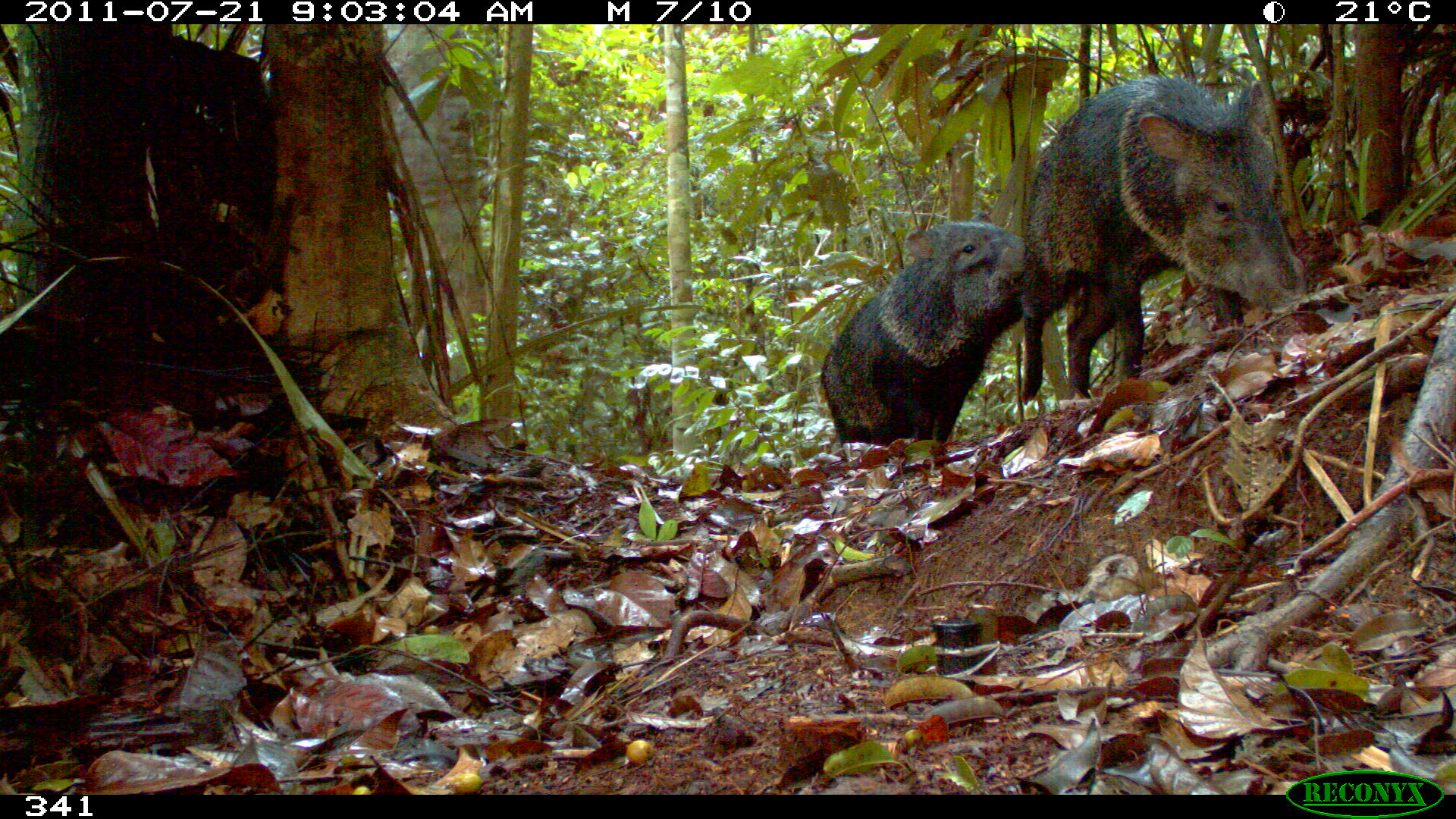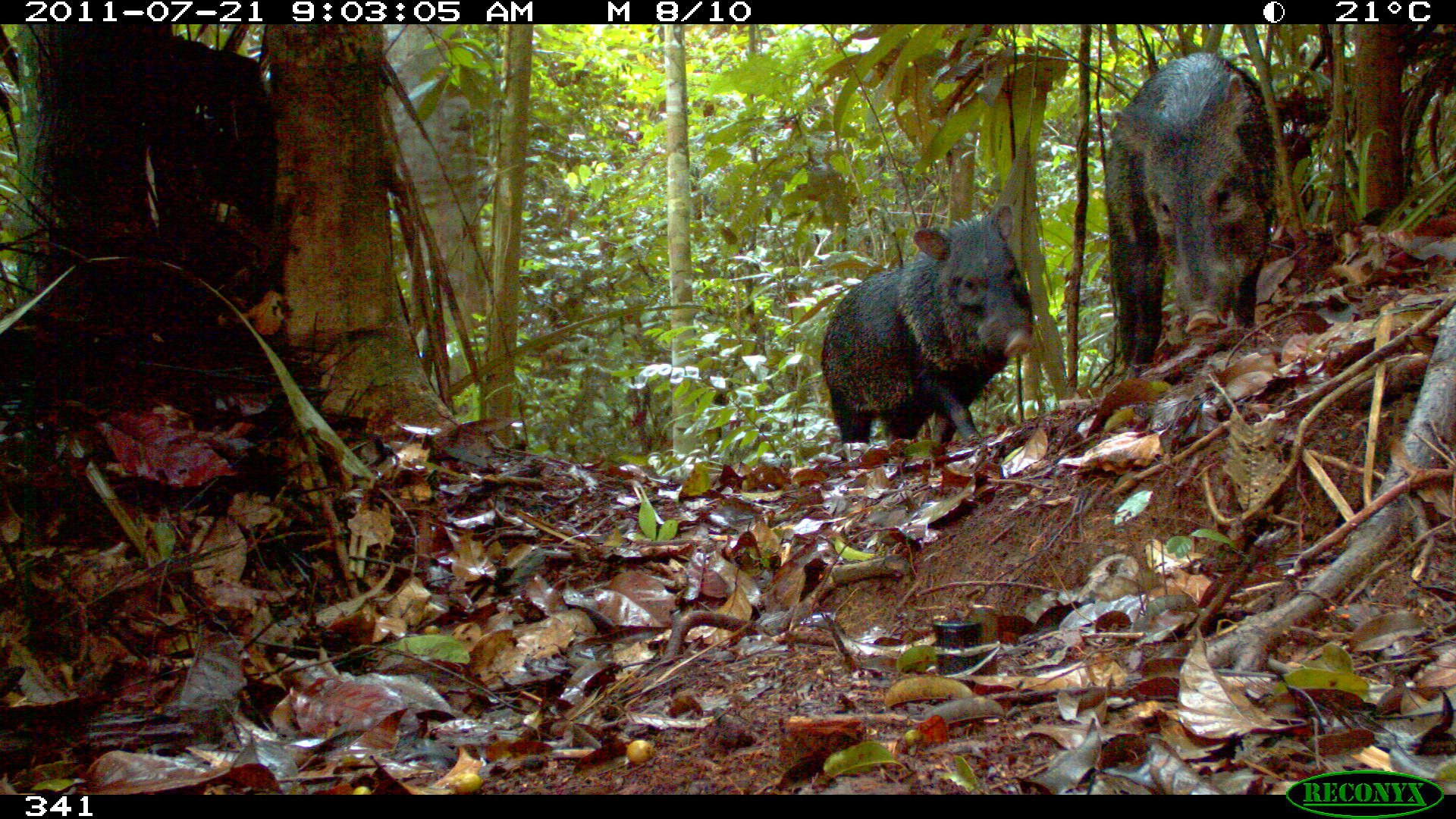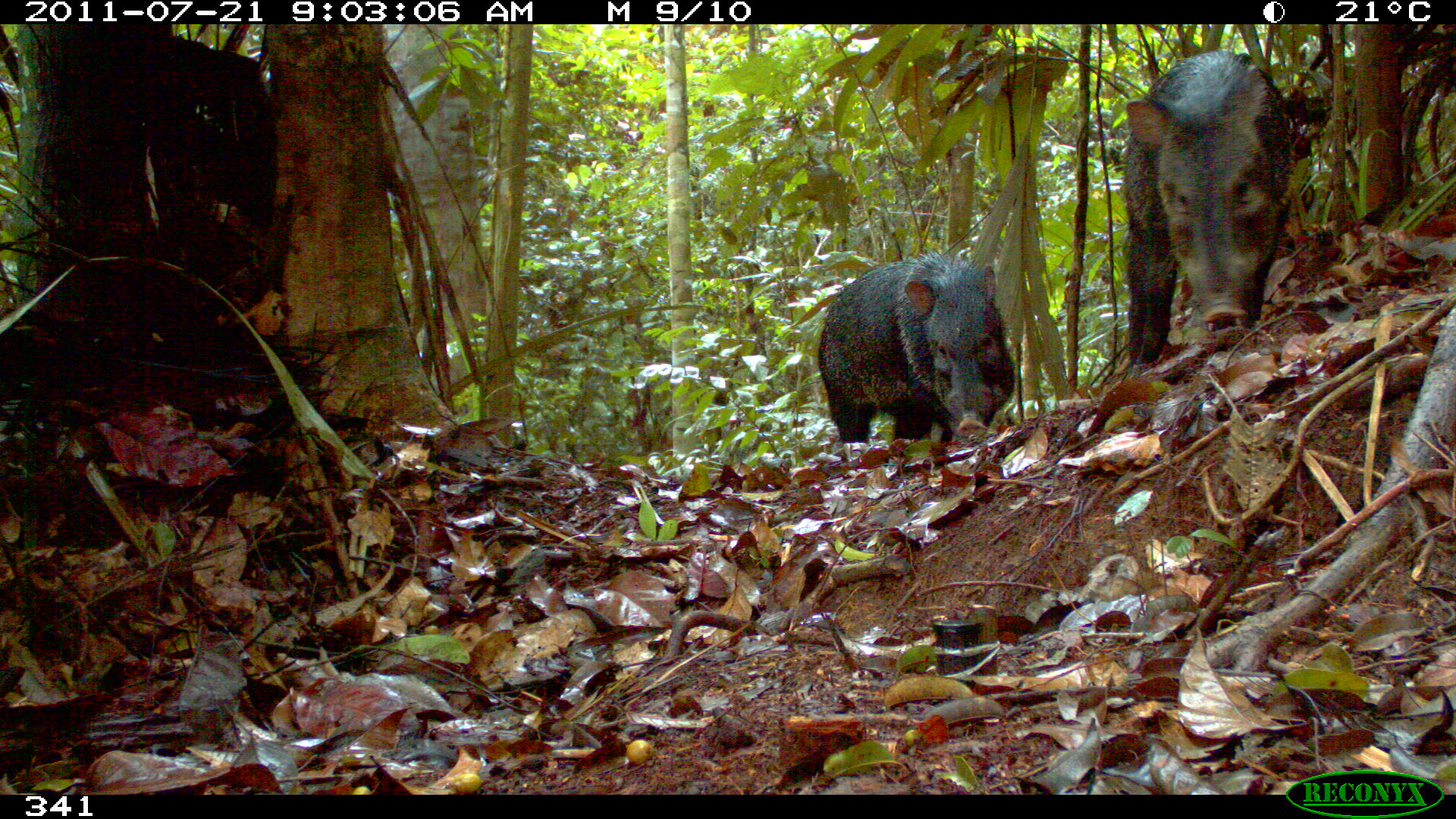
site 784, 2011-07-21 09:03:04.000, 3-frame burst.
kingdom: Animalia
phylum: Chordata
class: Mammalia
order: Artiodactyla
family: Tayassuidae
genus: Pecari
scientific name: Pecari tajacu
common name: collared peccary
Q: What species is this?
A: Pecari tajacu (collared peccary).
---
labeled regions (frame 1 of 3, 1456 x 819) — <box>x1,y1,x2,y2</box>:
pecari tajacu: <box>1015,71,1307,405</box>; <box>817,218,1029,447</box>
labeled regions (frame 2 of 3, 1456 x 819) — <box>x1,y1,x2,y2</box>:
pecari tajacu: <box>1098,49,1279,369</box>; <box>819,205,1035,444</box>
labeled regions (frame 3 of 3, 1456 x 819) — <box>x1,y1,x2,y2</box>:
pecari tajacu: <box>1119,49,1296,367</box>; <box>815,251,1015,444</box>